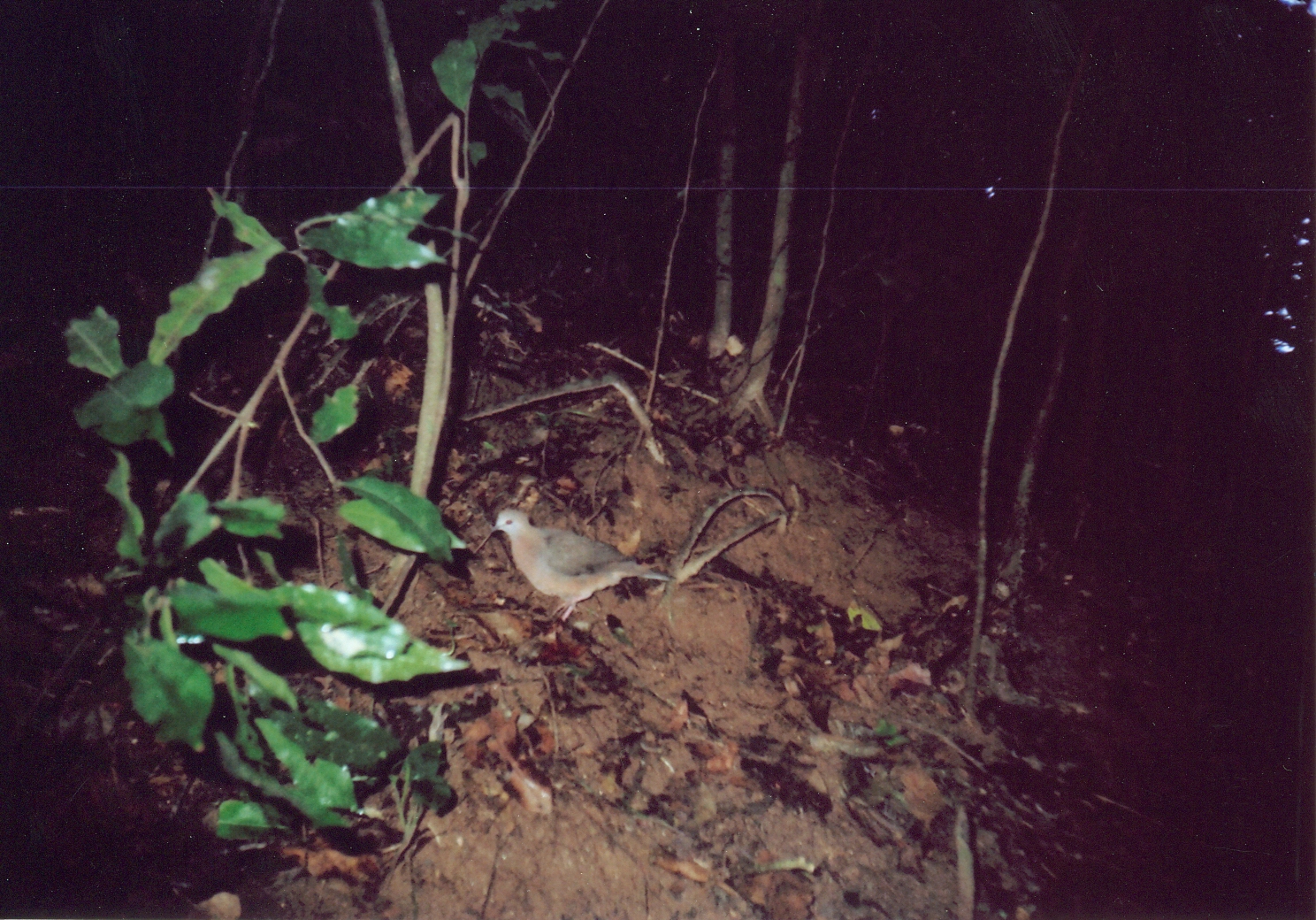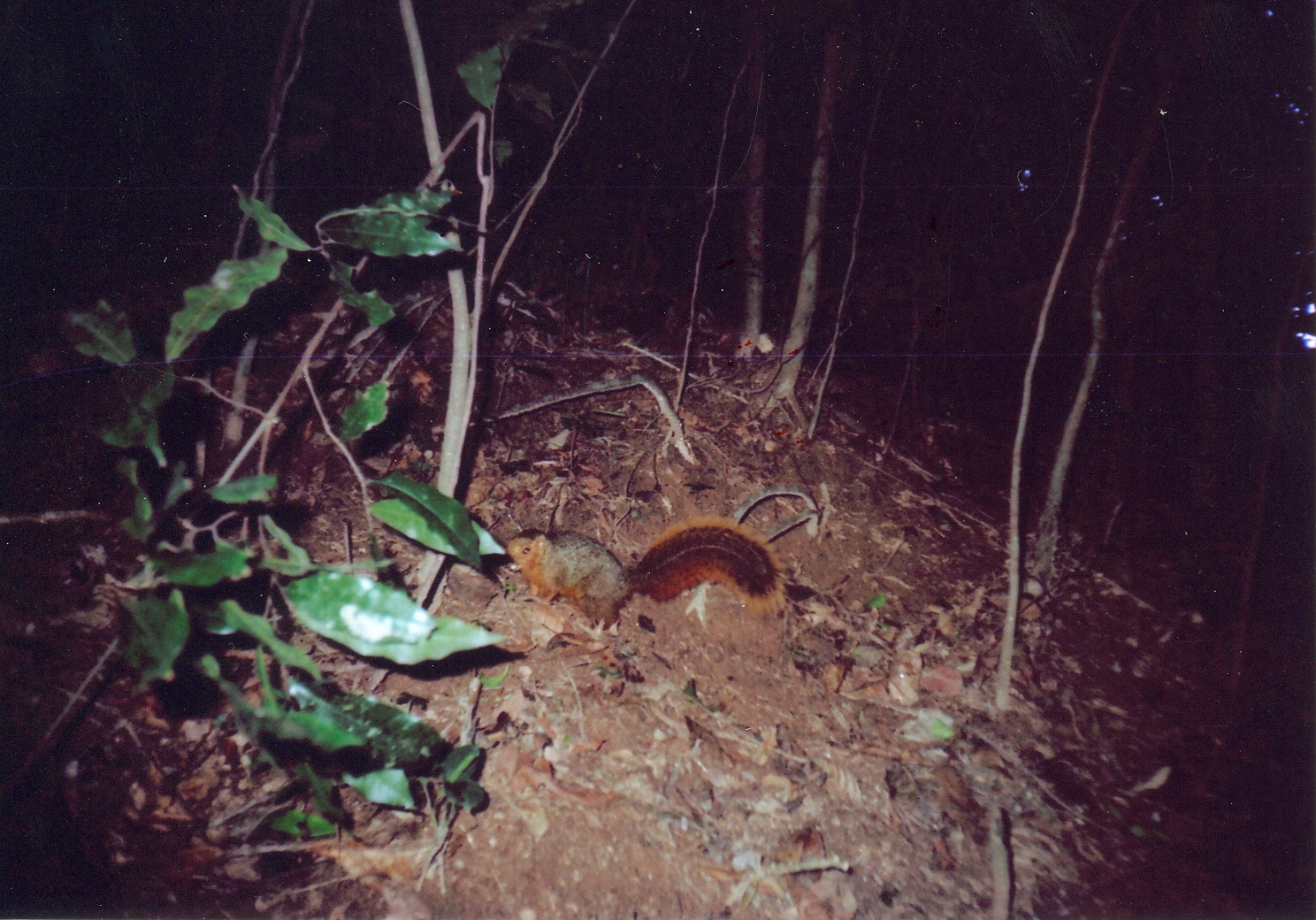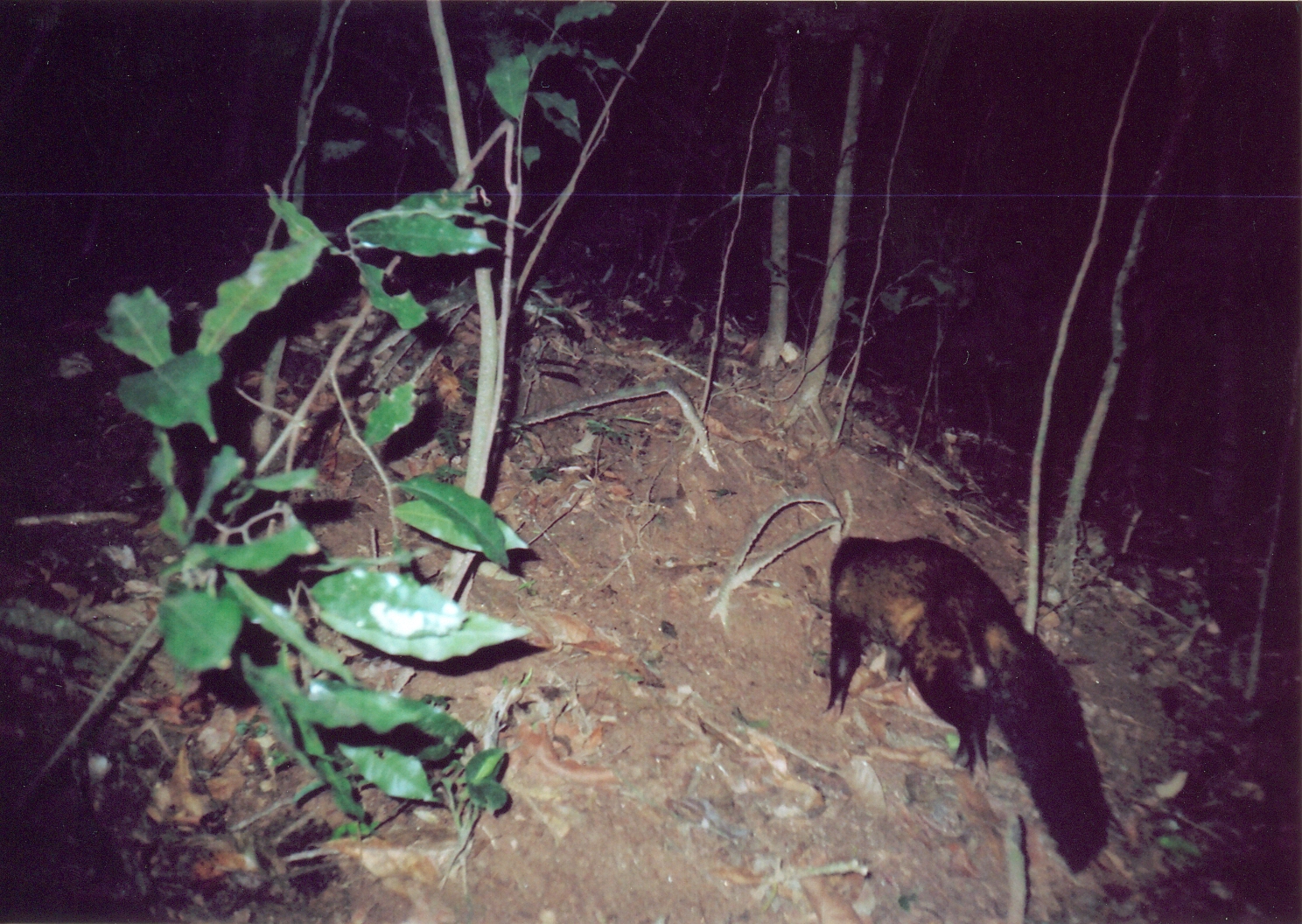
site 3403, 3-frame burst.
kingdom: Animalia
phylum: Chordata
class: Aves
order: Columbiformes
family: Columbidae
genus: Columba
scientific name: Columba larvata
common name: lemon dove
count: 1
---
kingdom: Animalia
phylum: Chordata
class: Mammalia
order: Rodentia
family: Sciuridae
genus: Paraxerus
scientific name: Paraxerus lucifer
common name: black-and-red bush squirrel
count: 1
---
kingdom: Animalia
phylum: Chordata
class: Mammalia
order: Carnivora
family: Herpestidae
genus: Bdeogale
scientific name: Bdeogale crassicauda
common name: bushy-tailed mongoose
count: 1